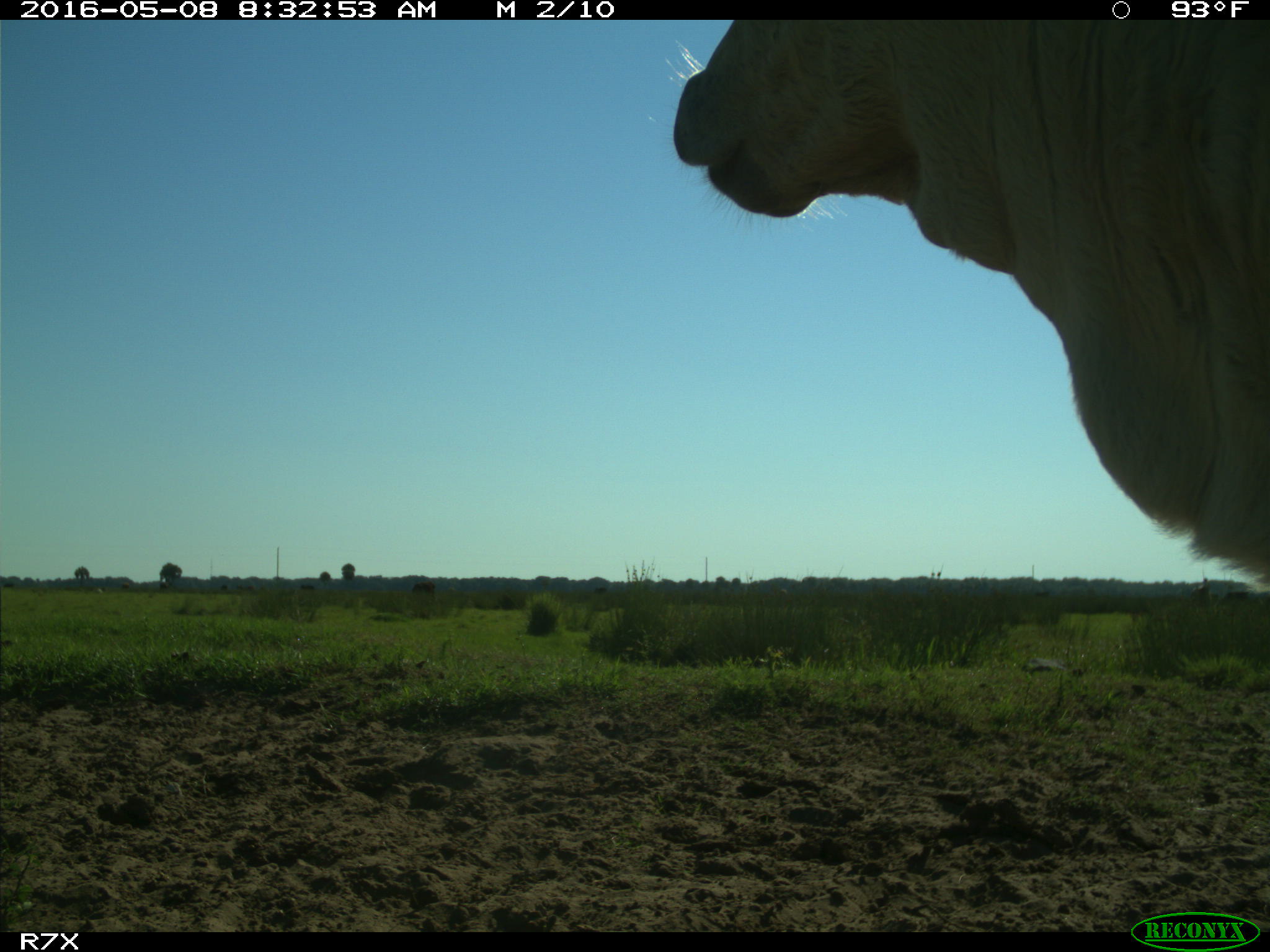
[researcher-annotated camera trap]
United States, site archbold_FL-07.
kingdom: Animalia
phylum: Chordata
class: Mammalia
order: Artiodactyla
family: Bovidae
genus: Bos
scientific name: Bos taurus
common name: domestic cow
Bos taurus (domestic cow).